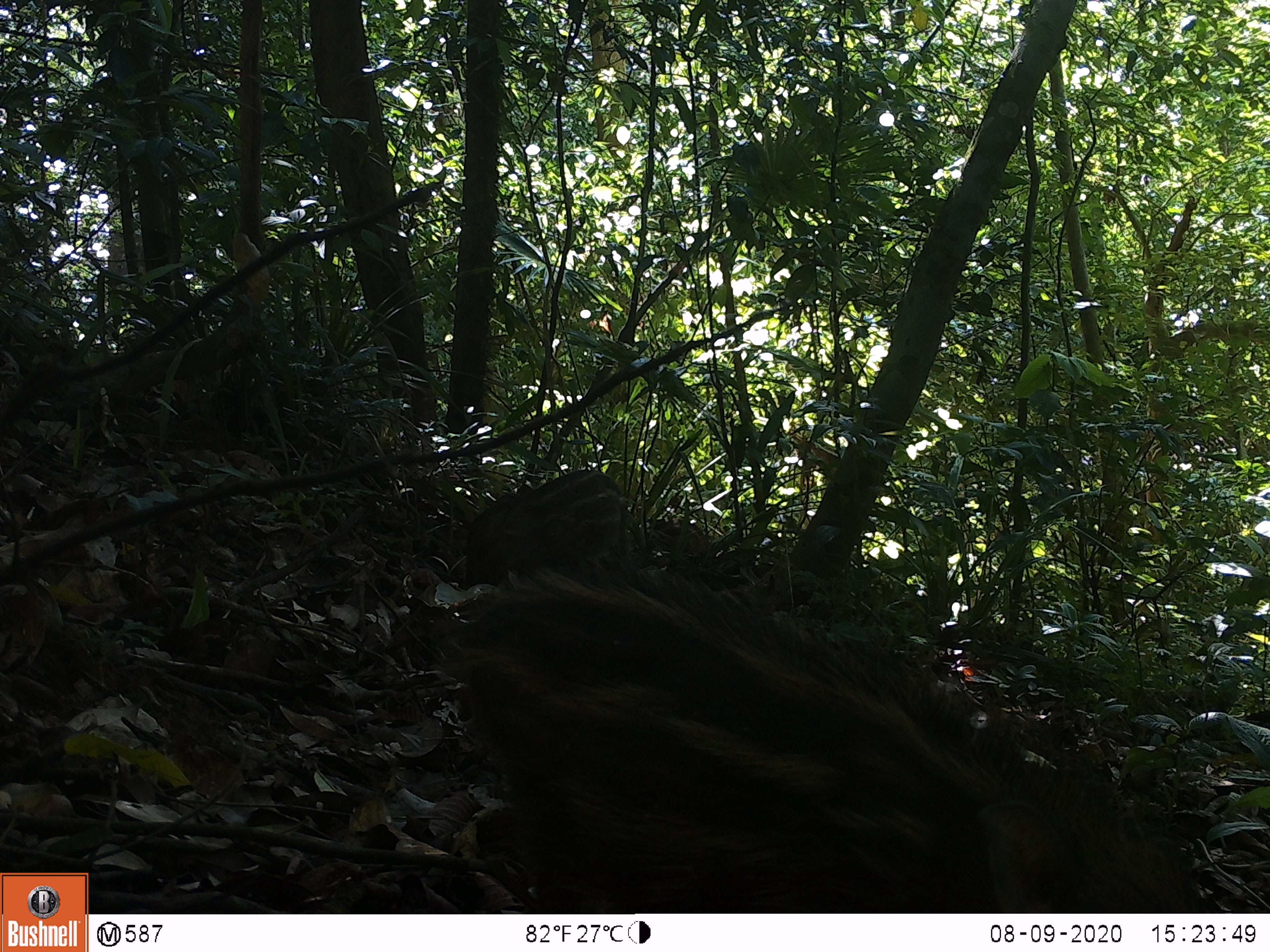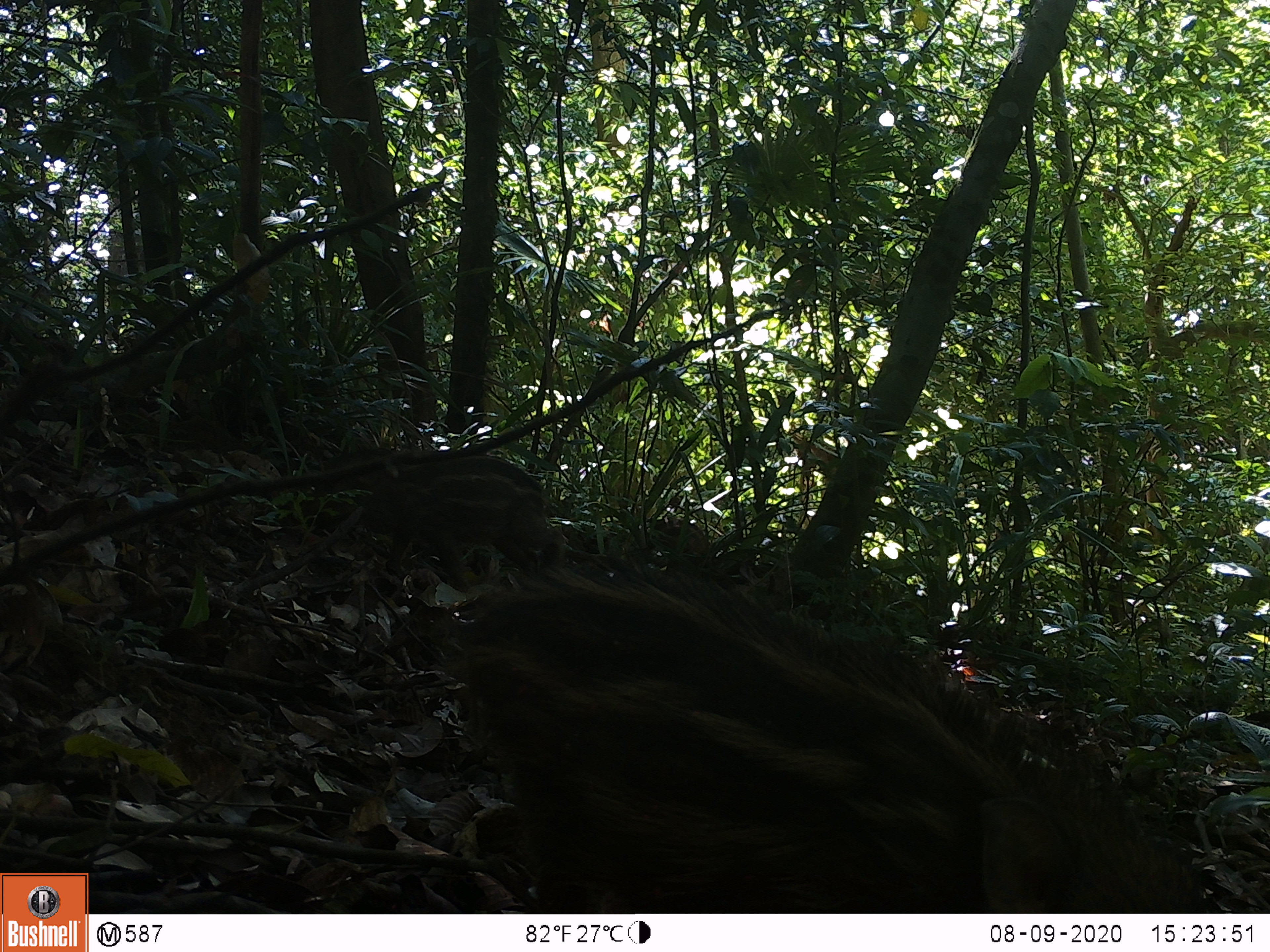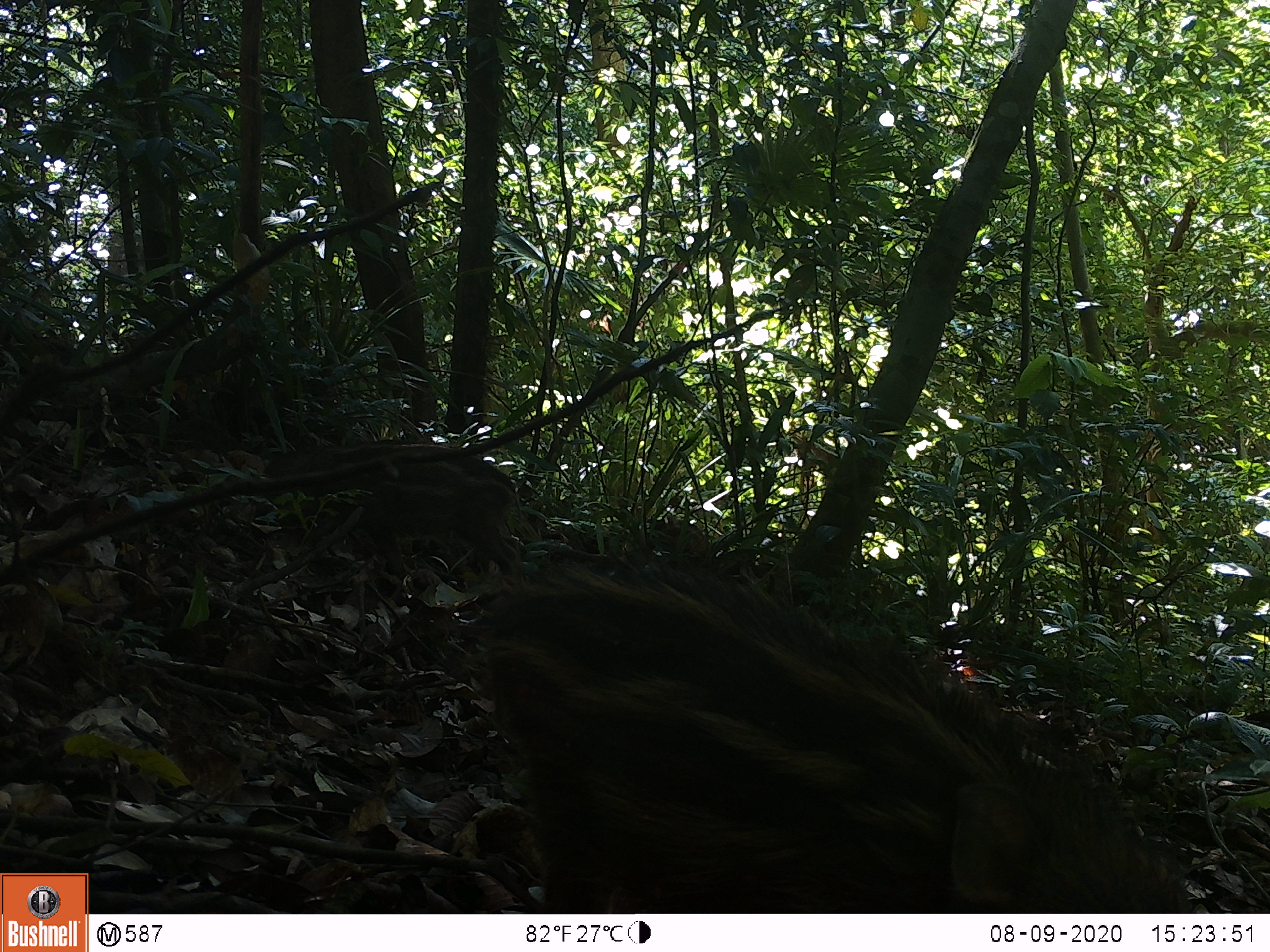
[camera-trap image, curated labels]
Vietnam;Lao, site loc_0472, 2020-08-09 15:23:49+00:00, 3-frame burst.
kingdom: Animalia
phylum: Chordata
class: Mammalia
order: Artiodactyla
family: Suidae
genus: Sus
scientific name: Sus scrofa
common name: eurasian wild pig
Eurasian wild pig (Sus scrofa). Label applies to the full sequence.